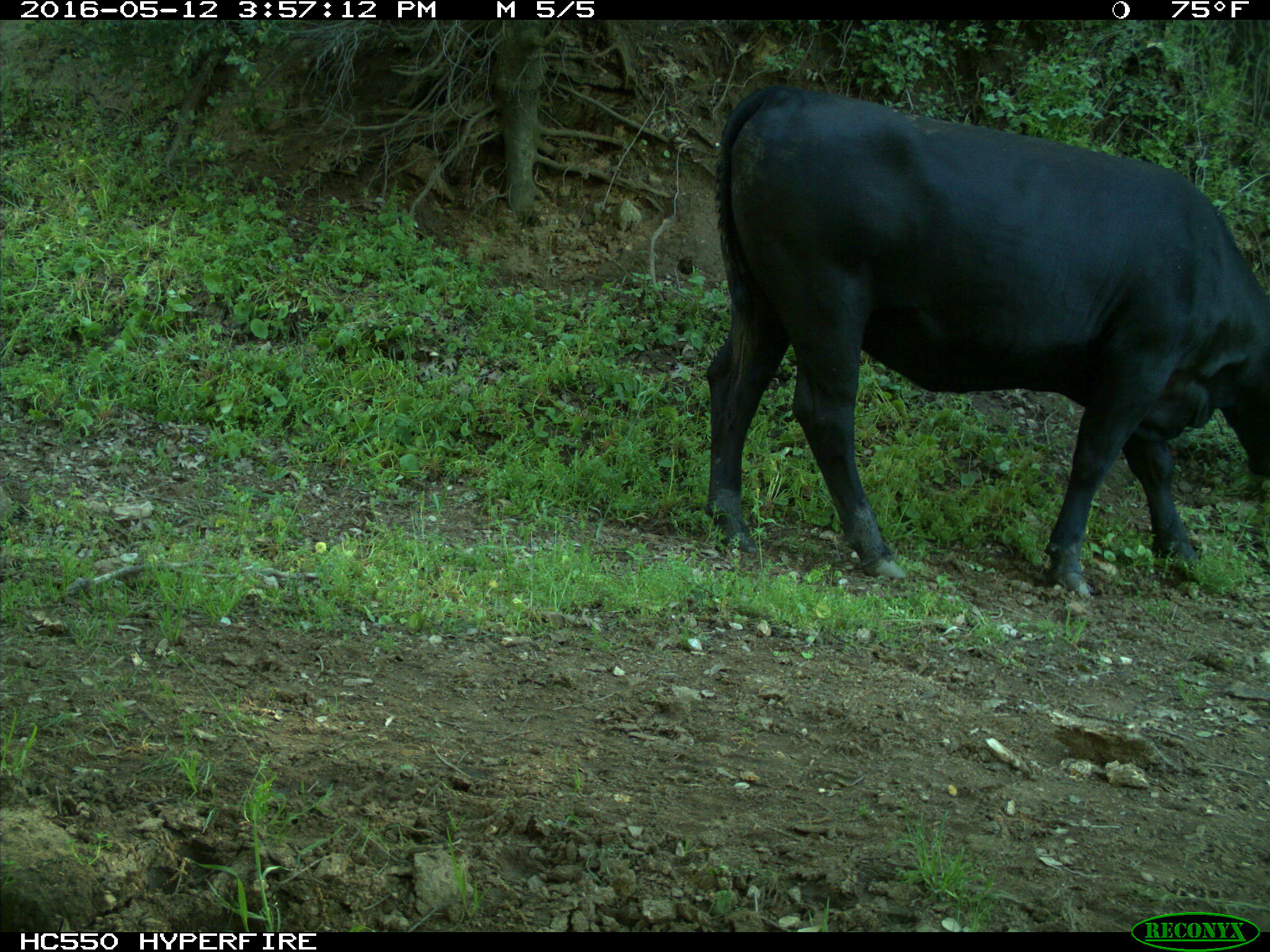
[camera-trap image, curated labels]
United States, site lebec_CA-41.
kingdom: Animalia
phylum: Chordata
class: Mammalia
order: Artiodactyla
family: Bovidae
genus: Bos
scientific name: Bos taurus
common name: domestic cow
Bos taurus (domestic cow).